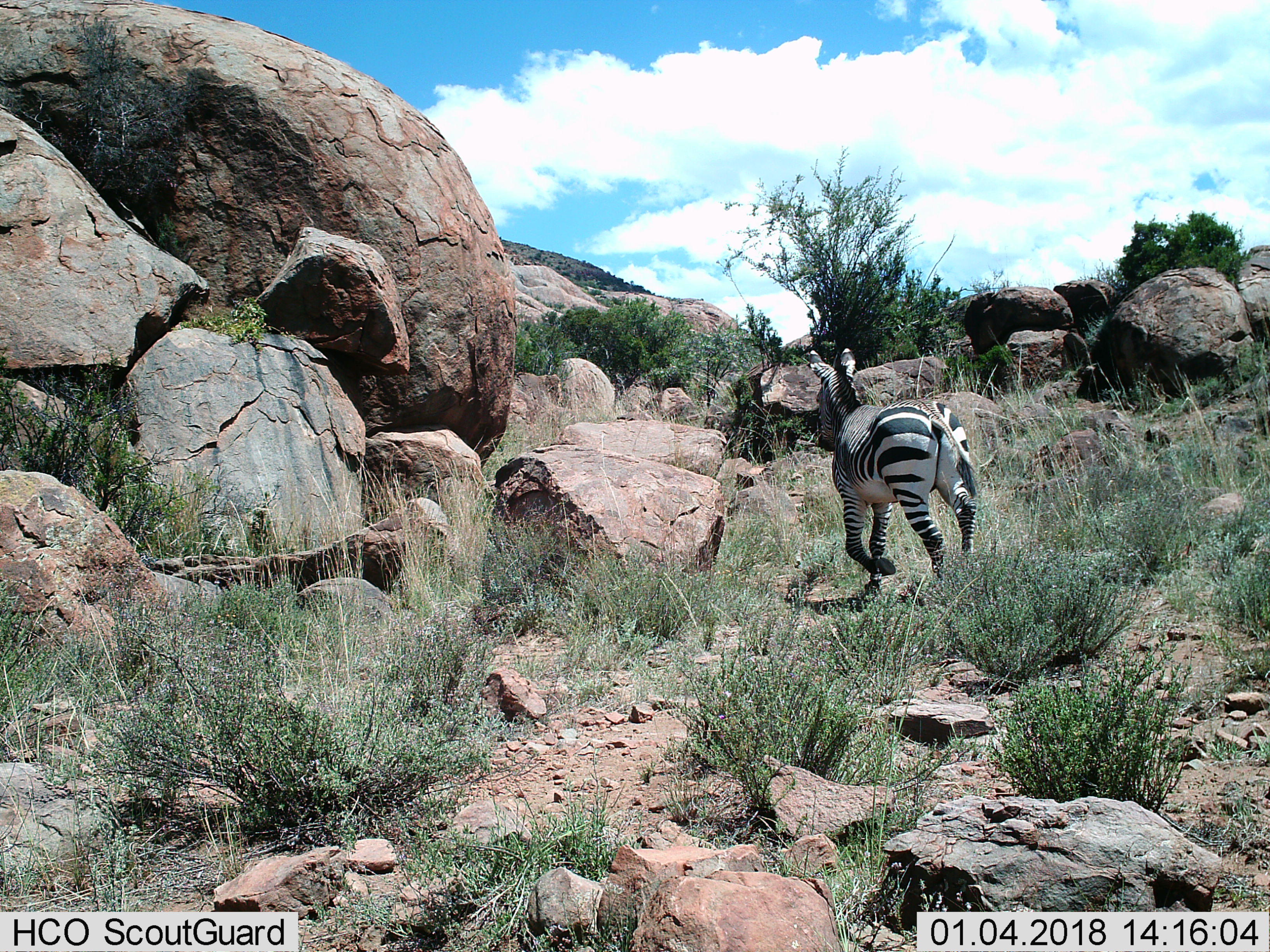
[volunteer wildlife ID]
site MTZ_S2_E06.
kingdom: Animalia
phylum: Chordata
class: Mammalia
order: Perissodactyla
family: Equidae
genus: Equus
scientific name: Equus zebra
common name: mountain zebra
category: zebramountain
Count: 1.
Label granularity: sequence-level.